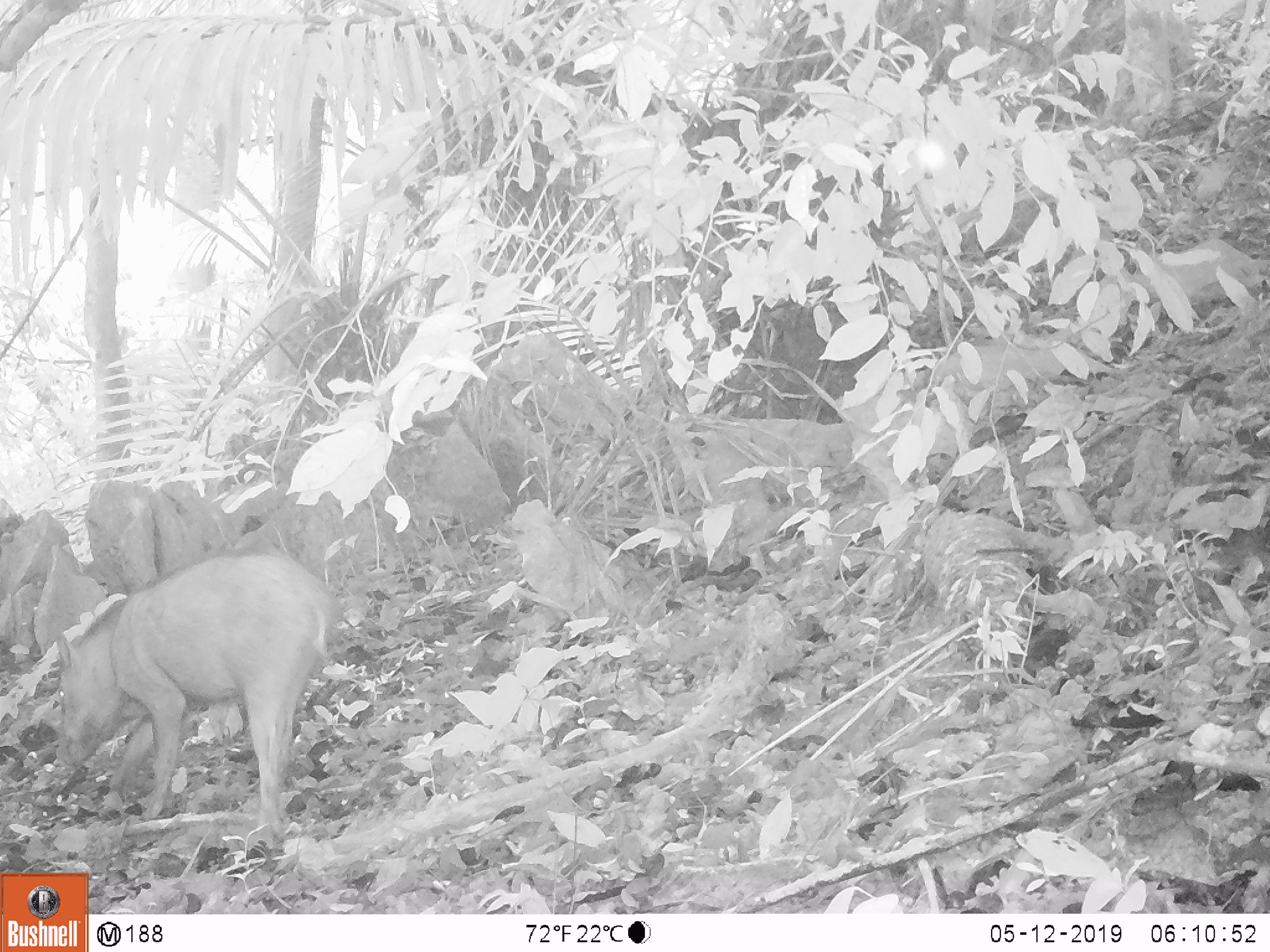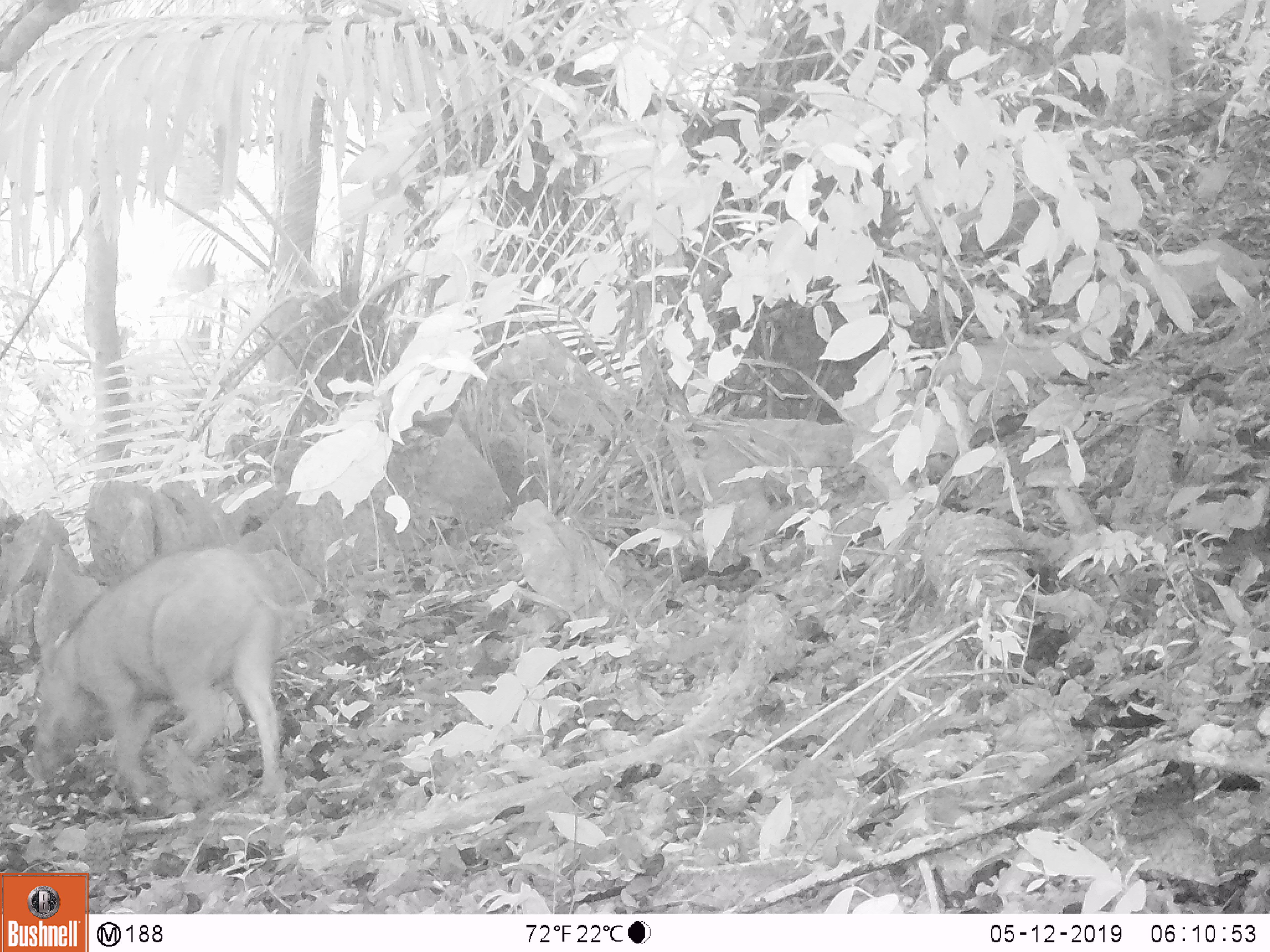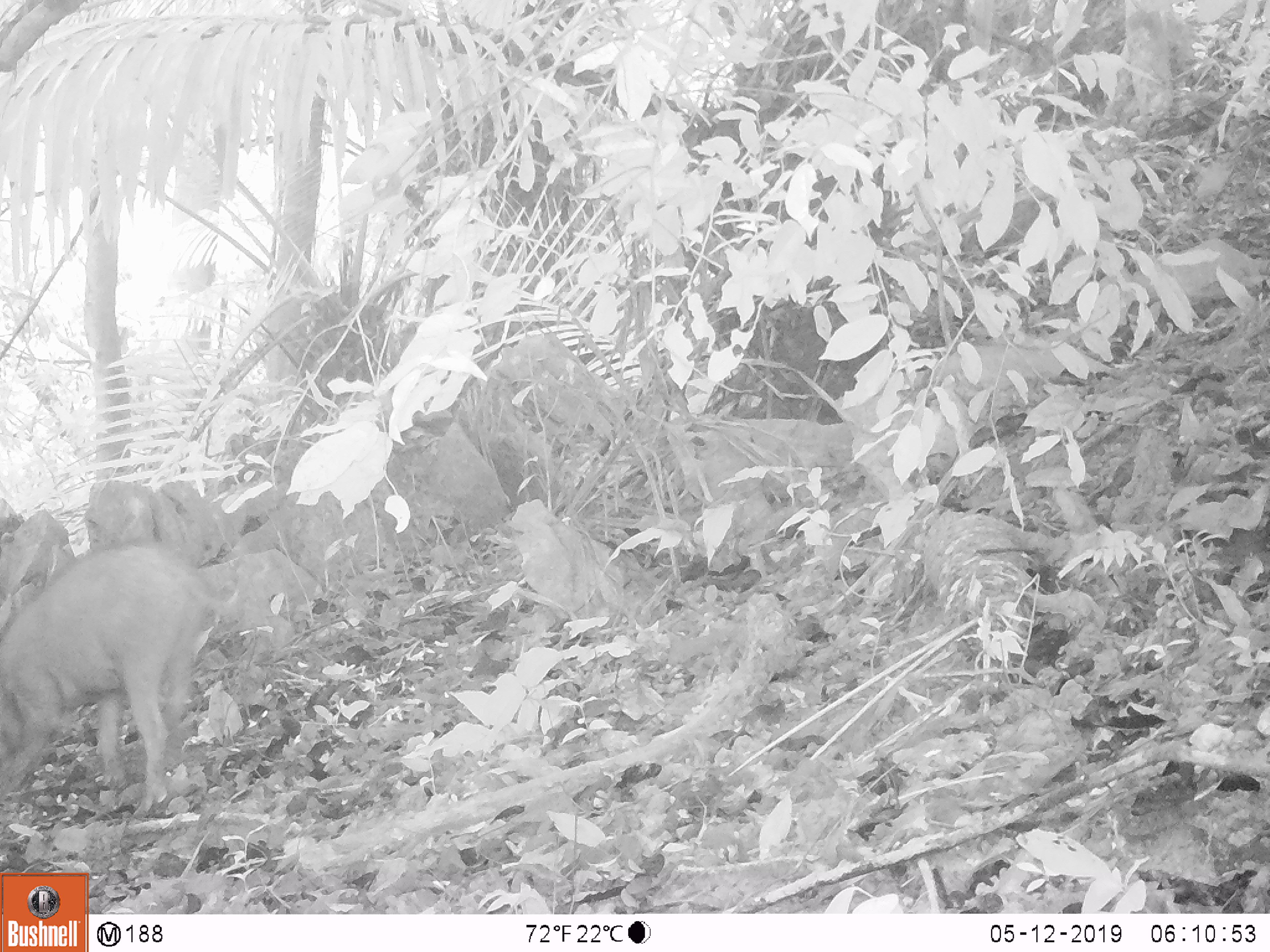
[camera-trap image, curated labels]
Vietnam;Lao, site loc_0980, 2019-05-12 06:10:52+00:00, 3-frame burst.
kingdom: Animalia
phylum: Chordata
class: Mammalia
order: Artiodactyla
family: Suidae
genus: Sus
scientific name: Sus scrofa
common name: eurasian wild pig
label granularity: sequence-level